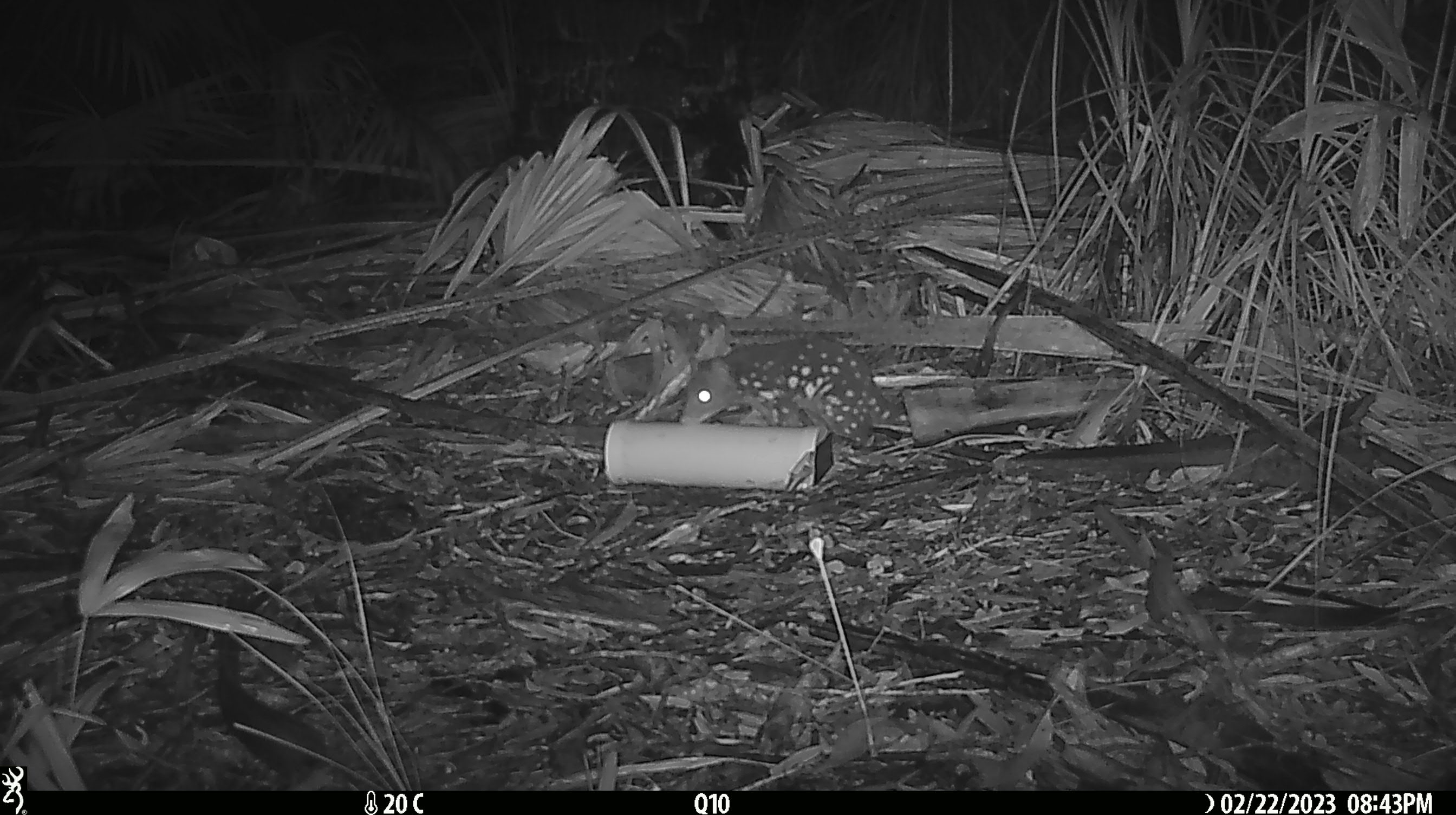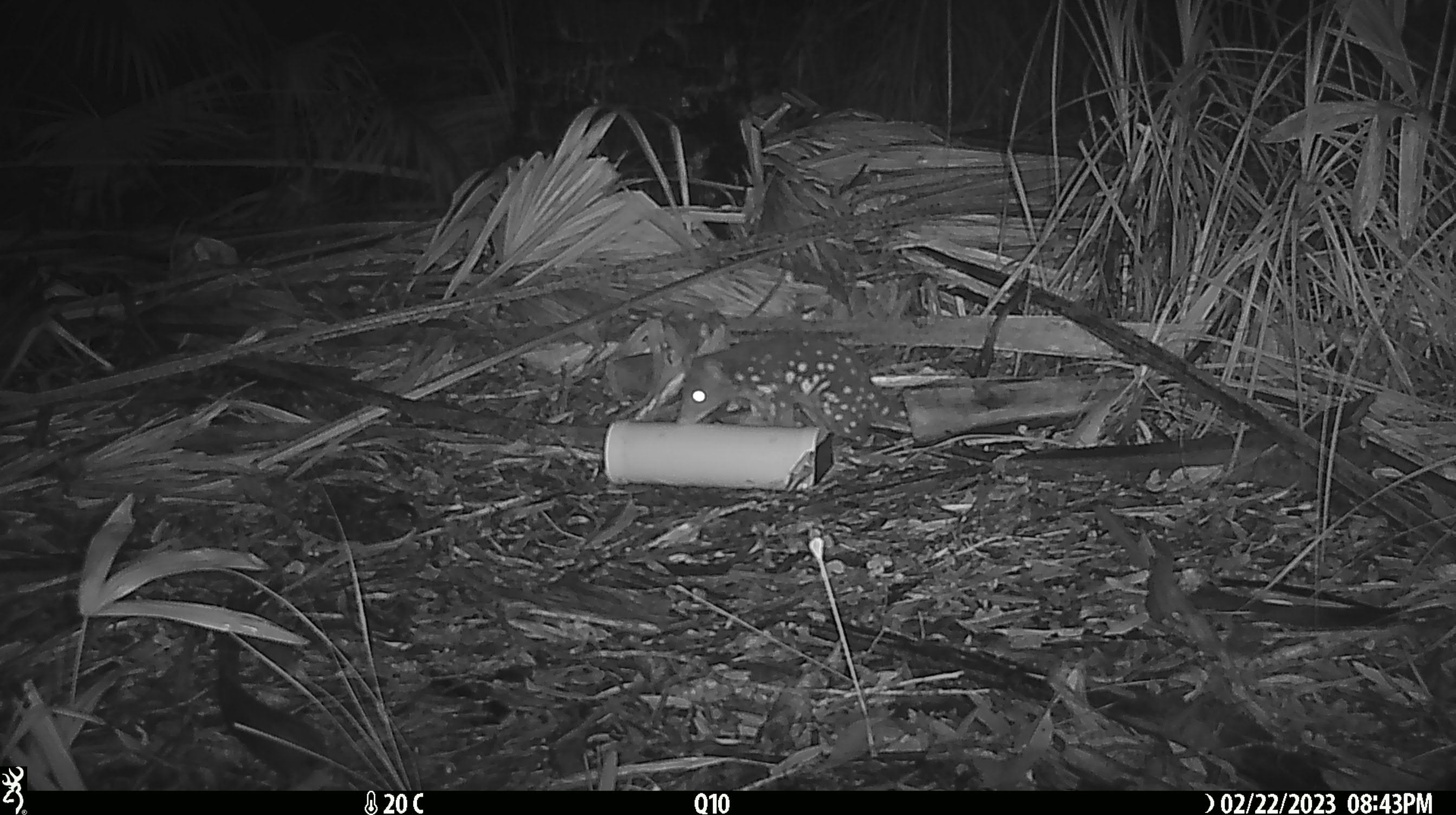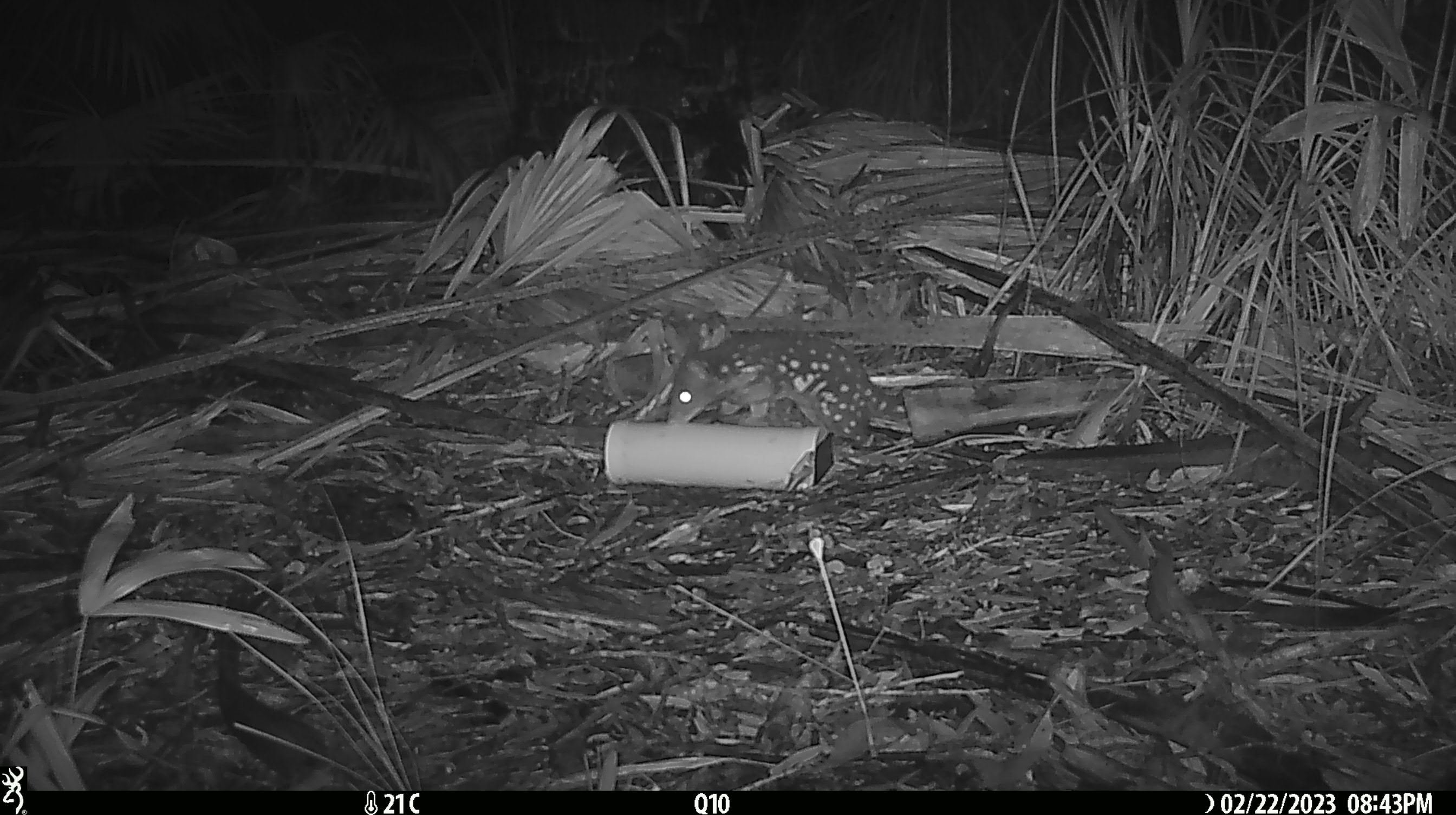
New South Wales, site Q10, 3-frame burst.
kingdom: Animalia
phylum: Chordata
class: Mammalia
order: Dasyuromorphia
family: Dasyuridae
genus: Dasyurus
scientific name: Dasyurus maculatus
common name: spotted-tailed quoll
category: quoll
Quoll (spotted-tailed quoll) (Dasyurus maculatus).